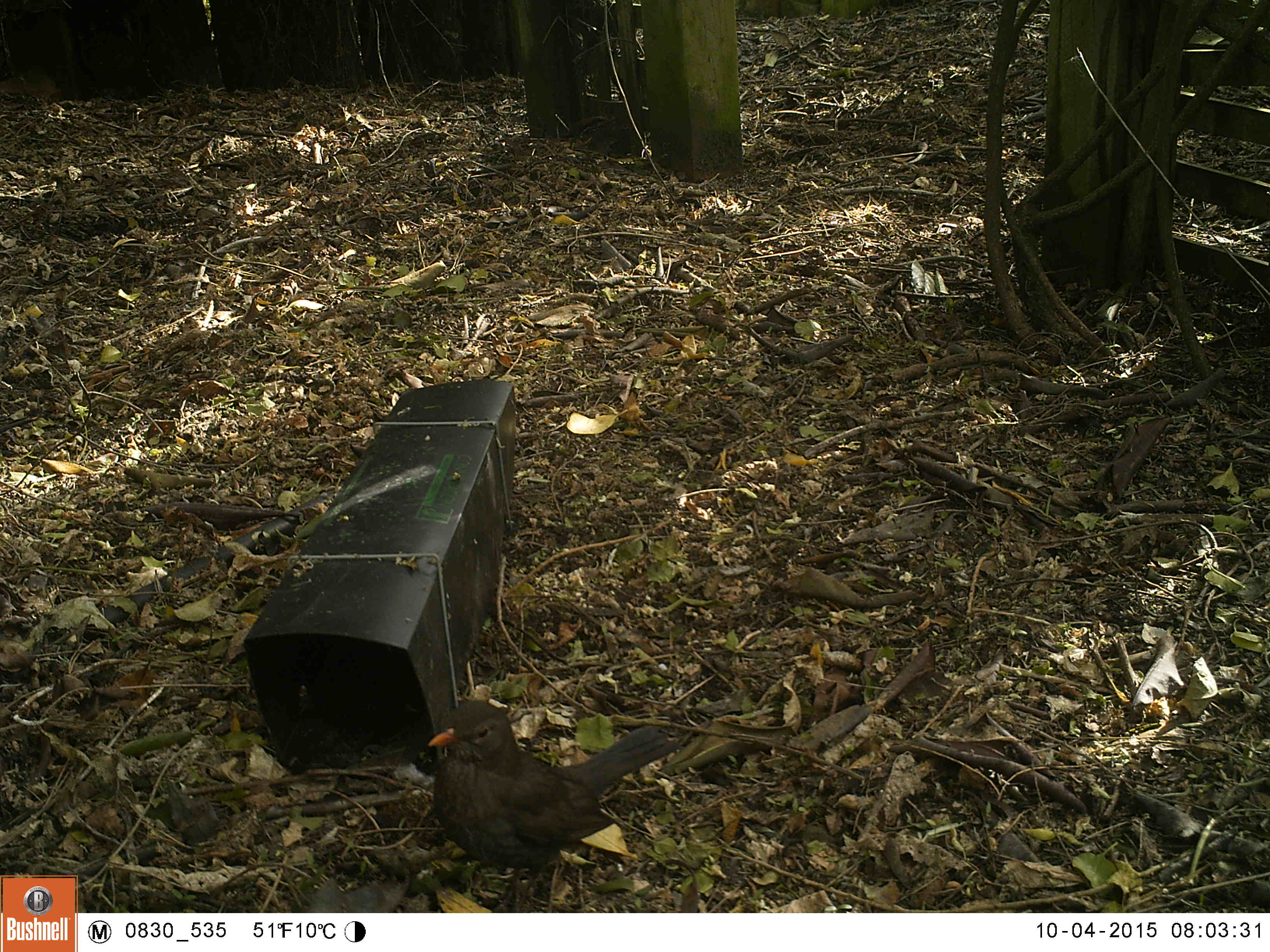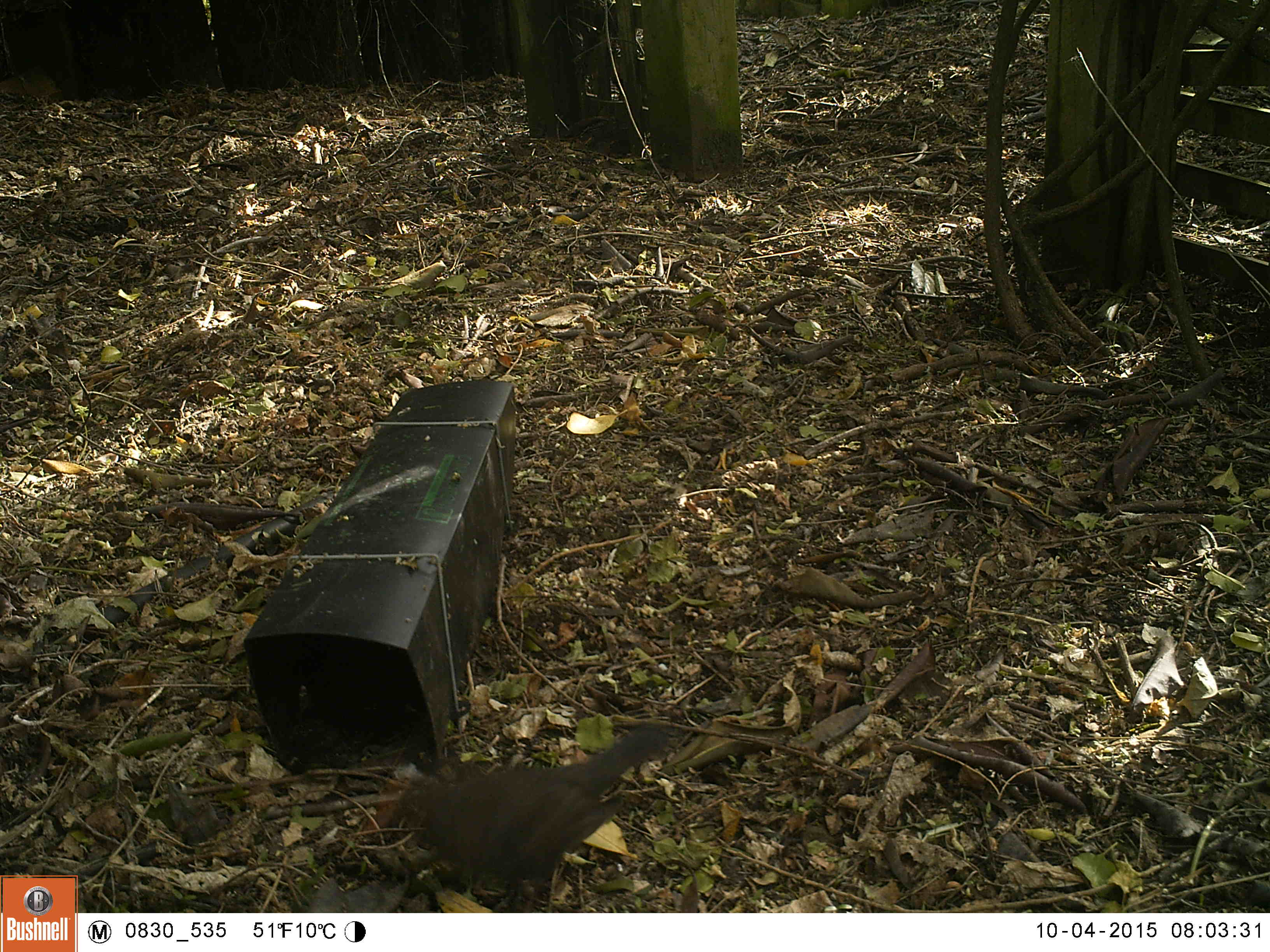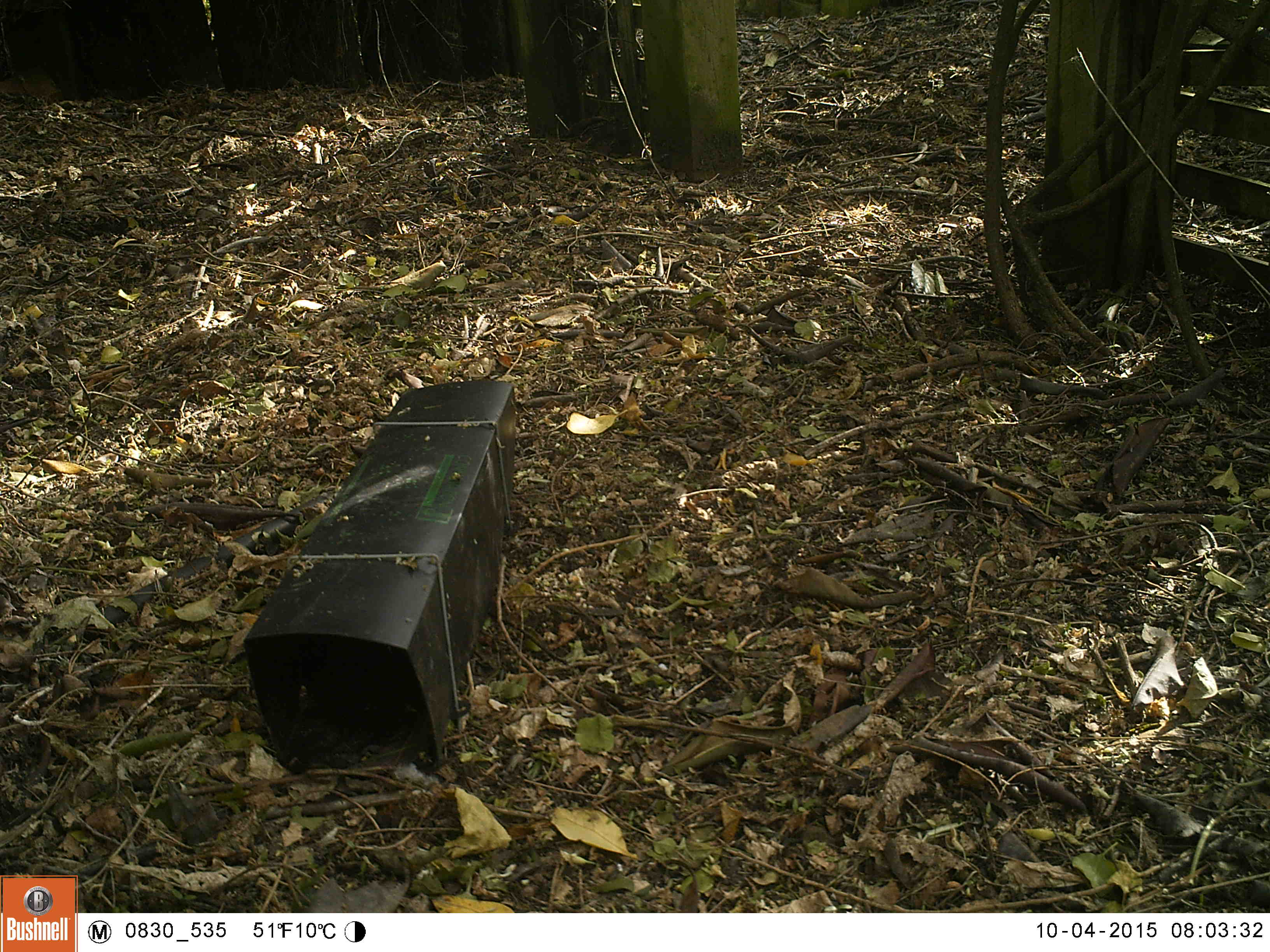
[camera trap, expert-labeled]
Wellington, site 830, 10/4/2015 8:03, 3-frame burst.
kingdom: Animalia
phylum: Chordata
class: Aves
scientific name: Aves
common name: bird